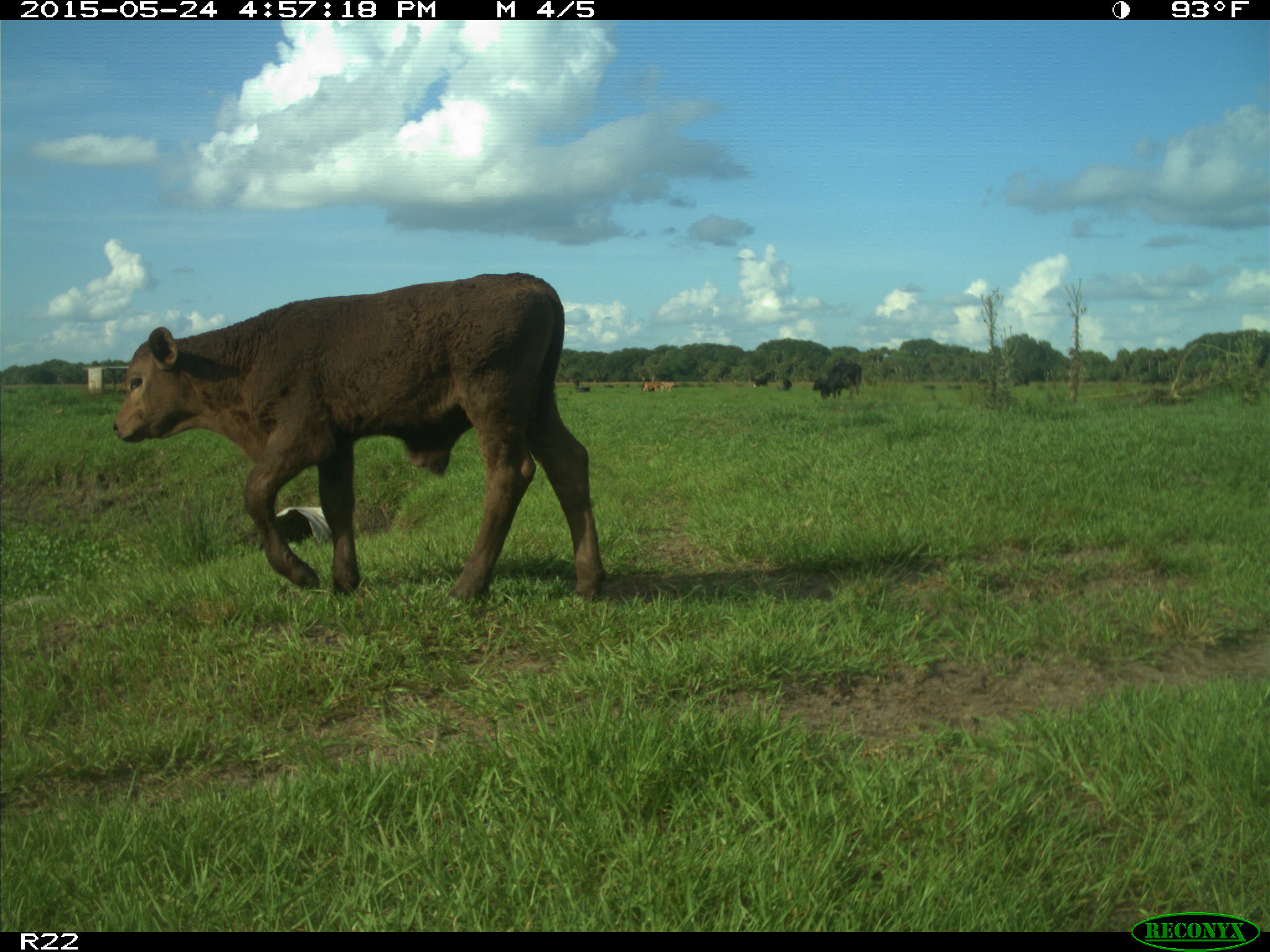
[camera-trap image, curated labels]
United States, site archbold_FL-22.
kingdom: Animalia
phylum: Chordata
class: Mammalia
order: Artiodactyla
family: Bovidae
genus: Bos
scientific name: Bos taurus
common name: domestic cow